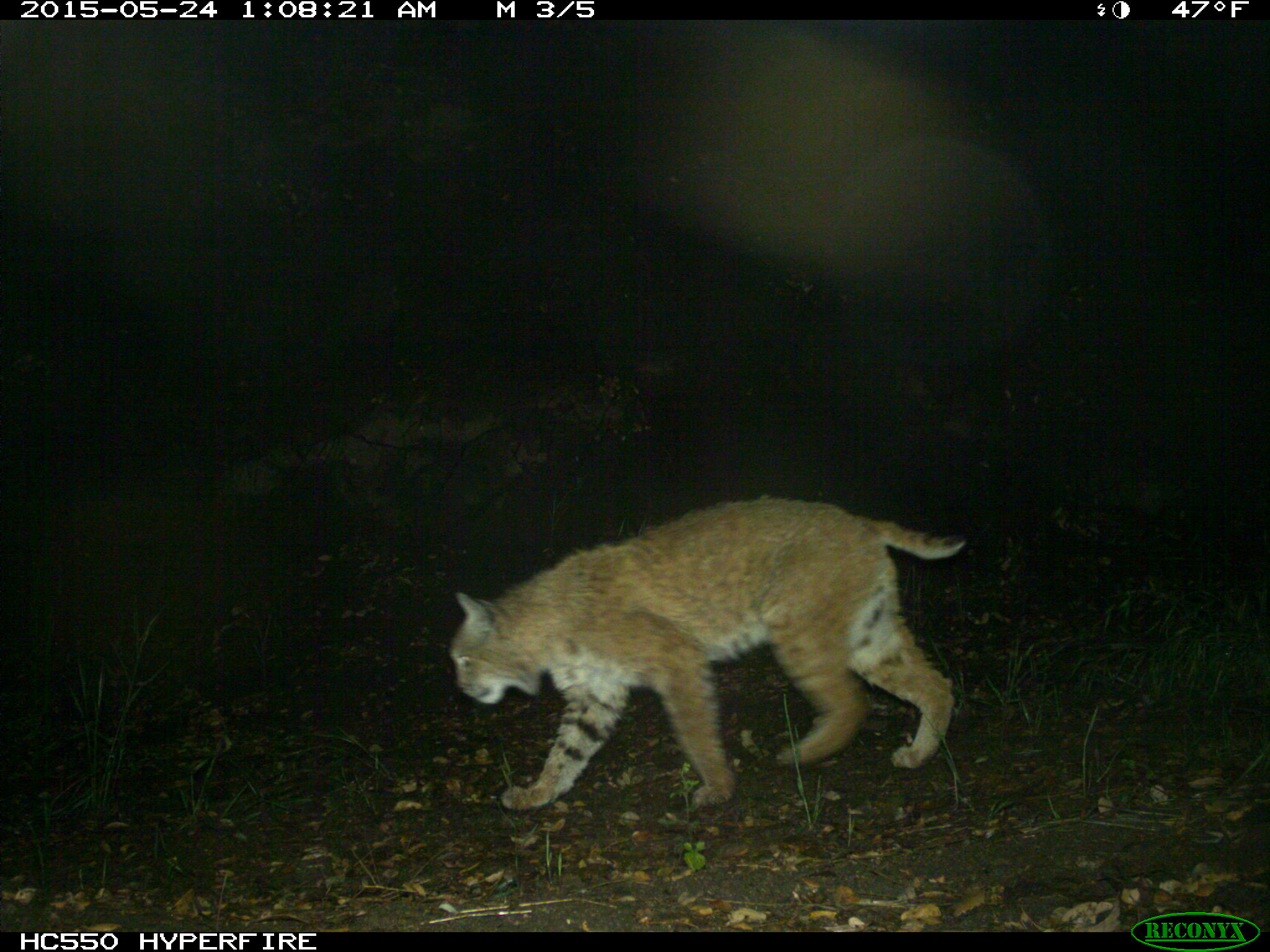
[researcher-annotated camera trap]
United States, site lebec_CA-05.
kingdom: Animalia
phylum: Chordata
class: Mammalia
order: Carnivora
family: Felidae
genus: Lynx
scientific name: Lynx rufus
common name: bobcat